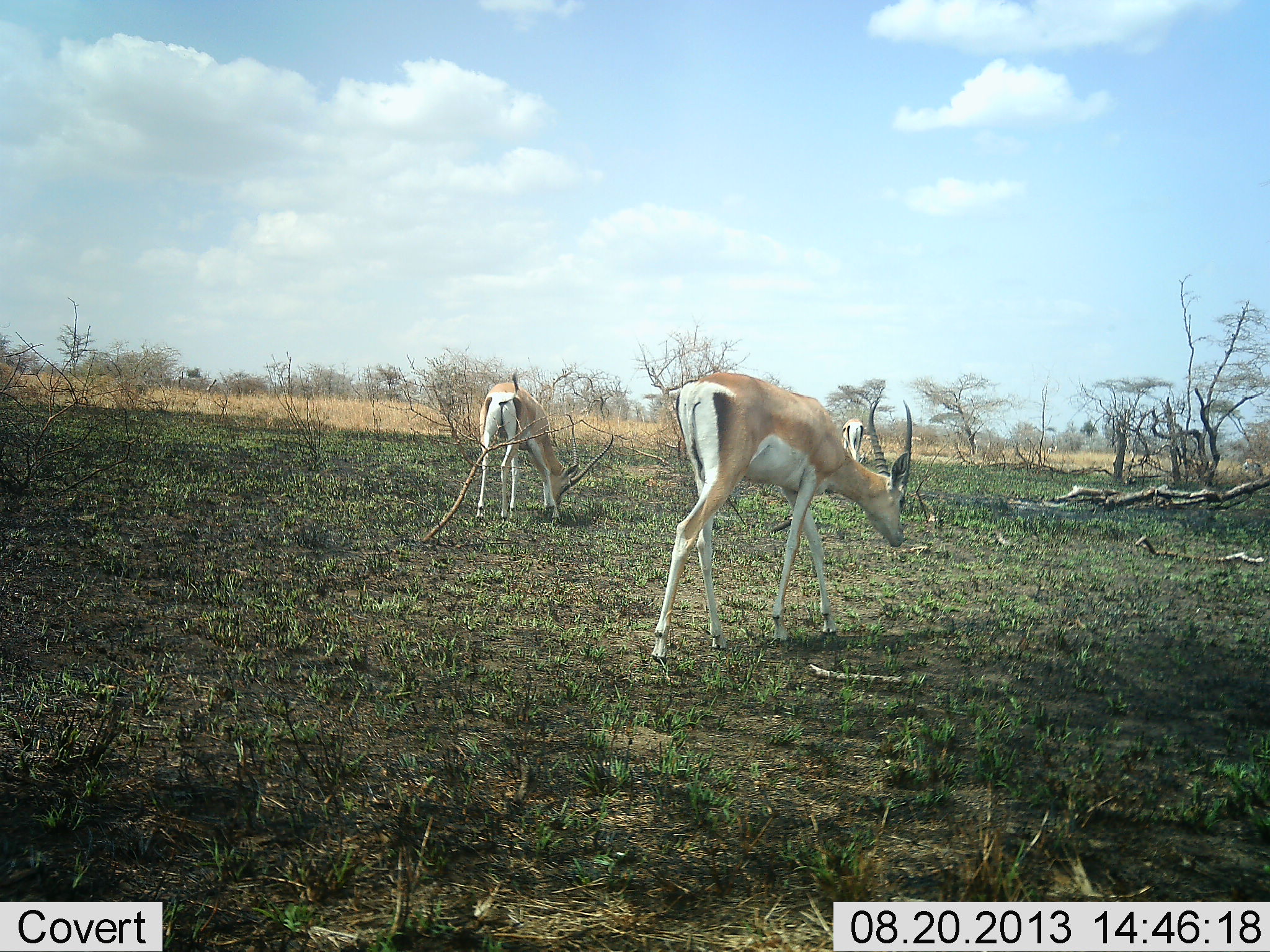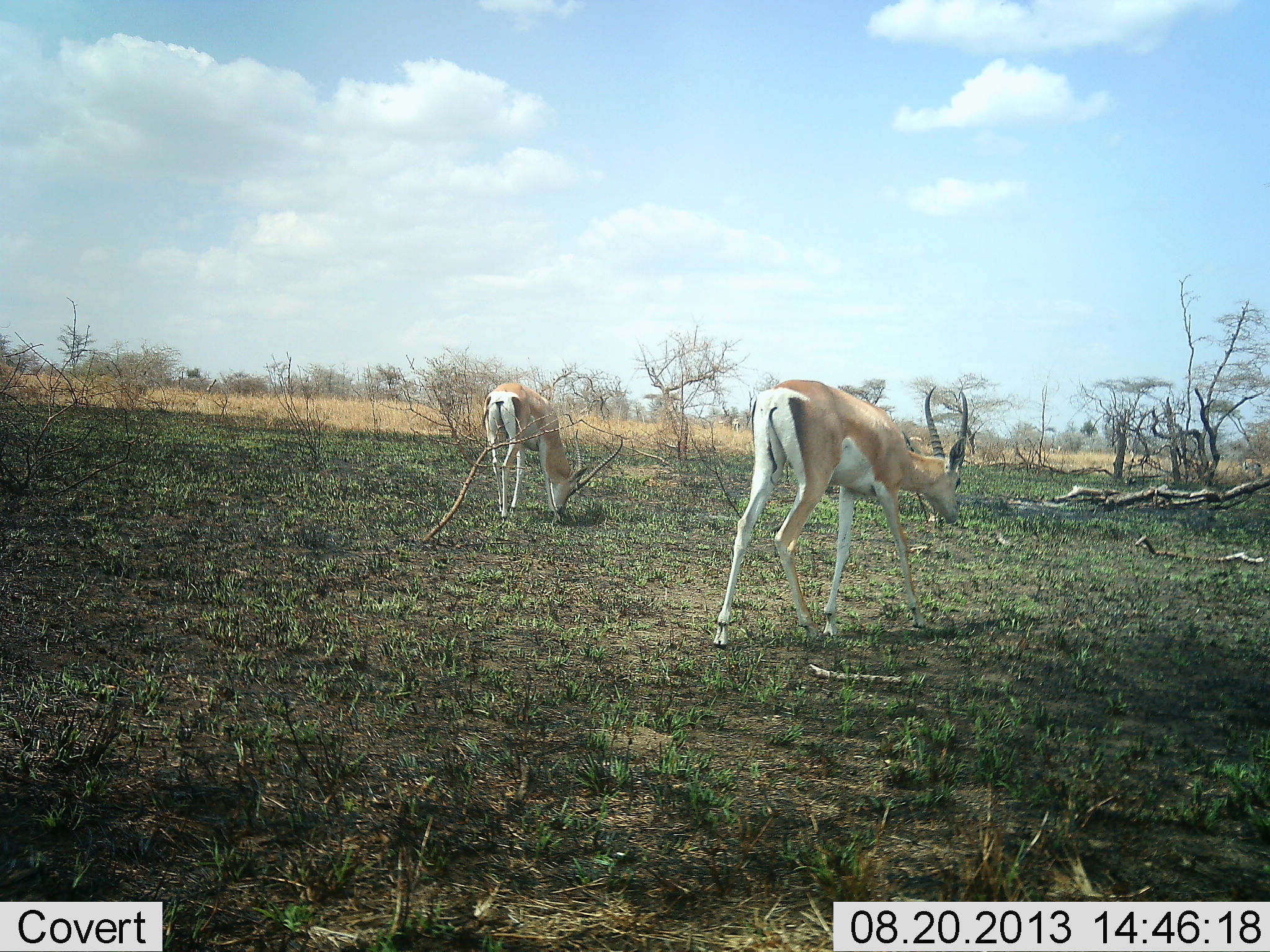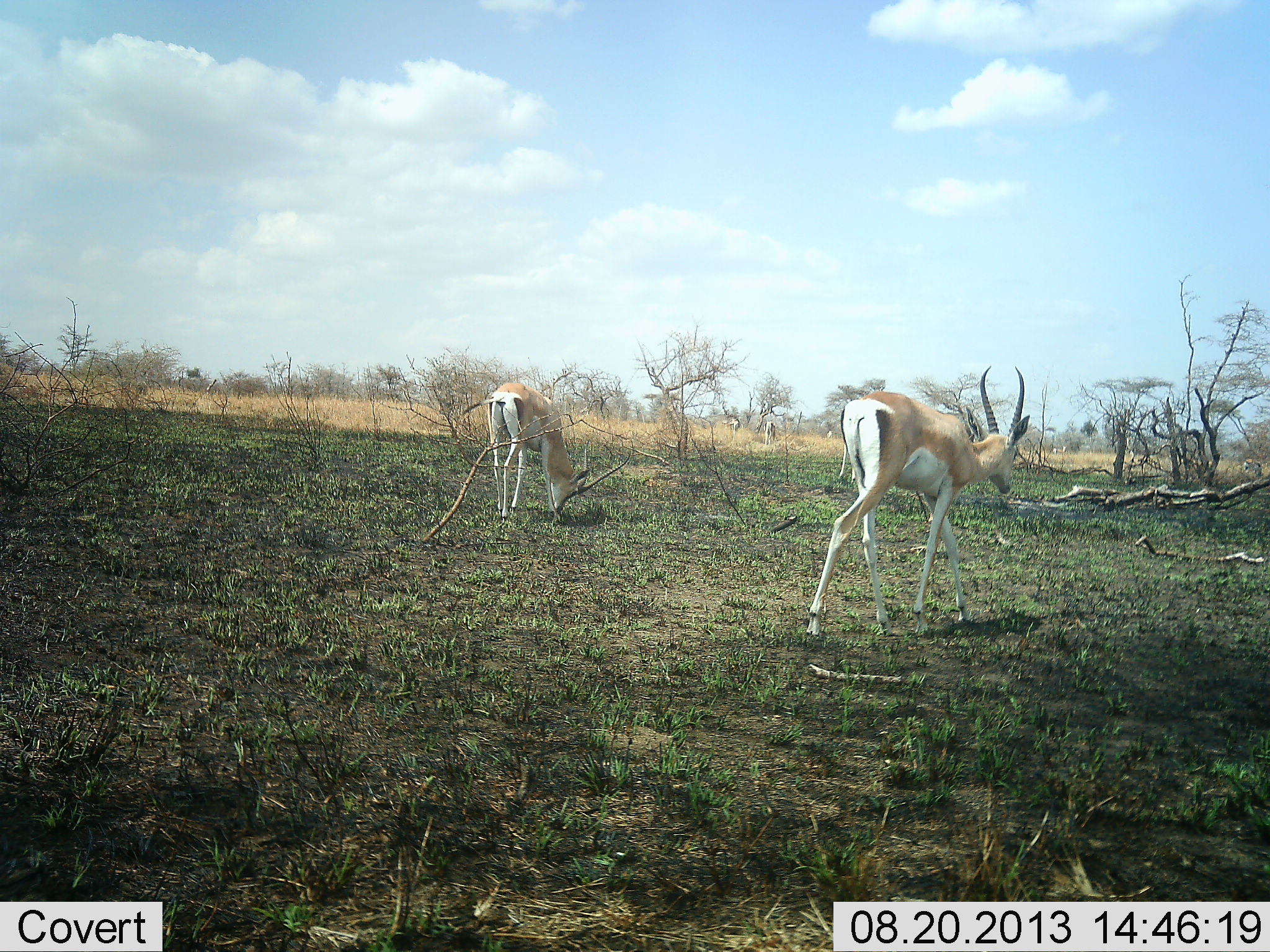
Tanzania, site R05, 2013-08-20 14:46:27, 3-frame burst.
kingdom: Animalia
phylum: Chordata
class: Mammalia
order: Artiodactyla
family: Bovidae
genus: Nanger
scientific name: Nanger granti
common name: grant's gazelle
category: gazellegrants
Gazellegrants (grant's gazelle) (Nanger granti), count 2. Behavior (volunteer vote fractions): standing 22%, resting 0%, moving 35%, interacting 0%. Young present (vote fraction): 0%. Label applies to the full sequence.